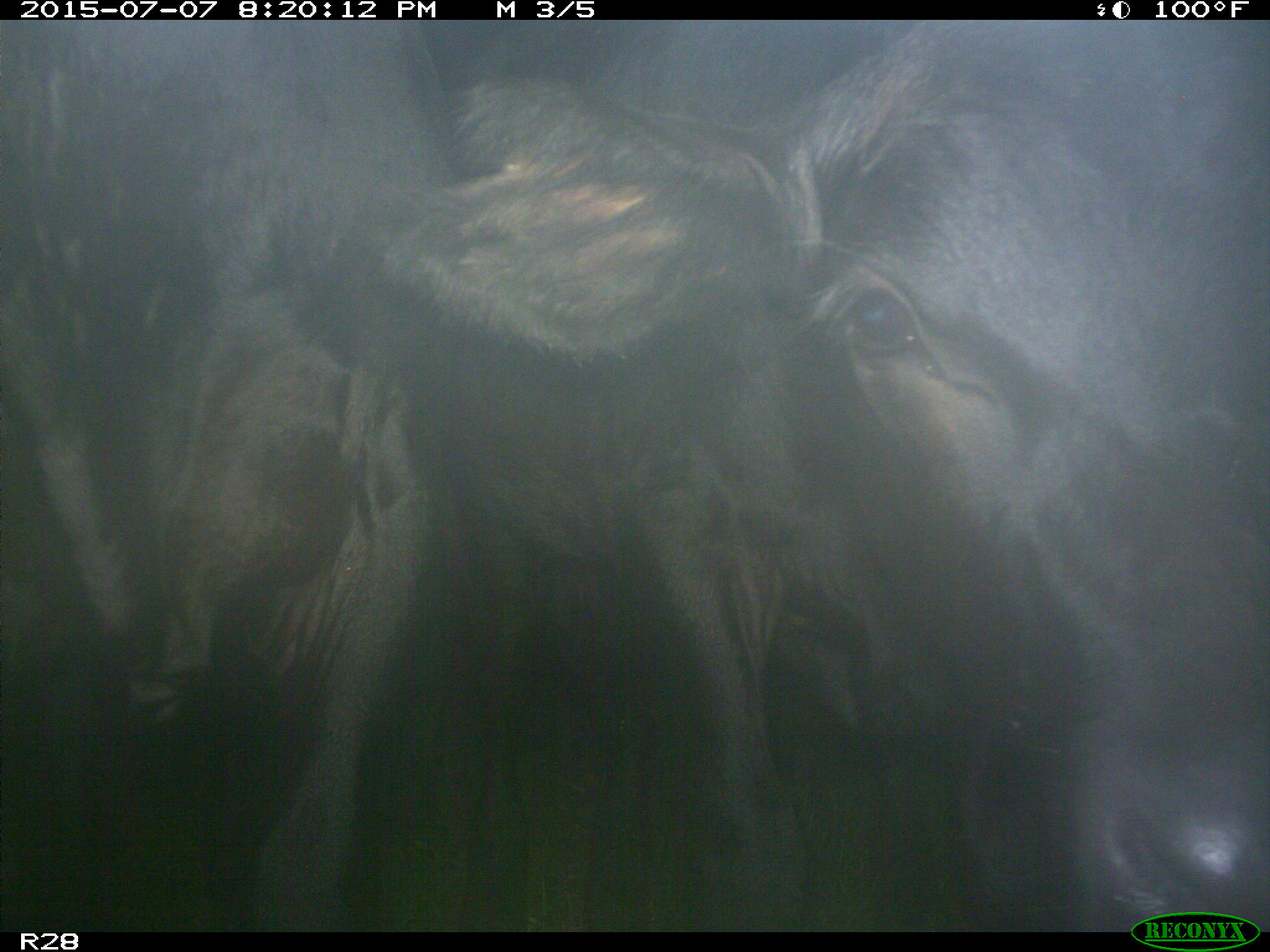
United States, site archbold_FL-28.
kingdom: Animalia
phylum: Chordata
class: Mammalia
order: Artiodactyla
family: Bovidae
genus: Bos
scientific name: Bos taurus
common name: domestic cow